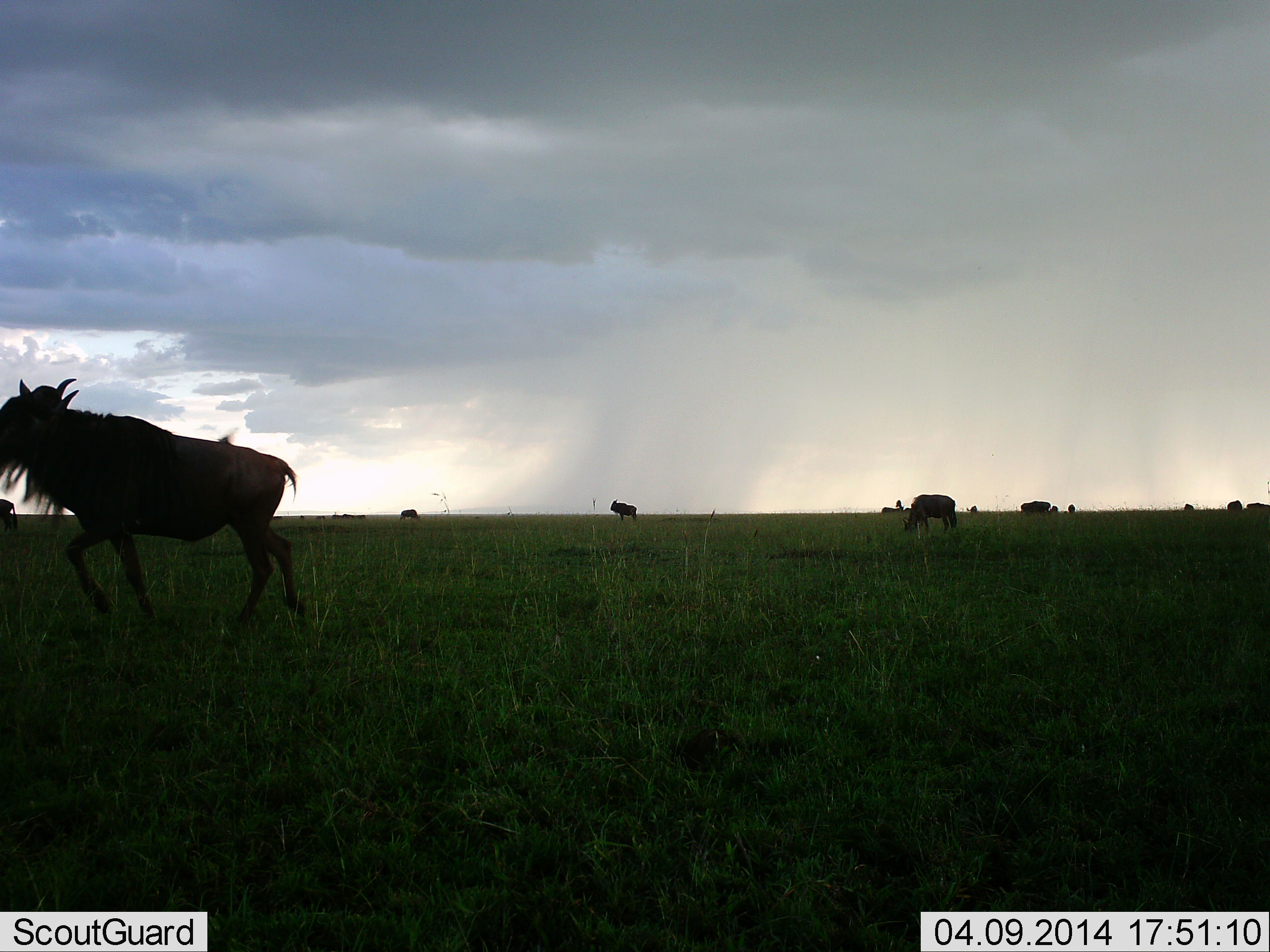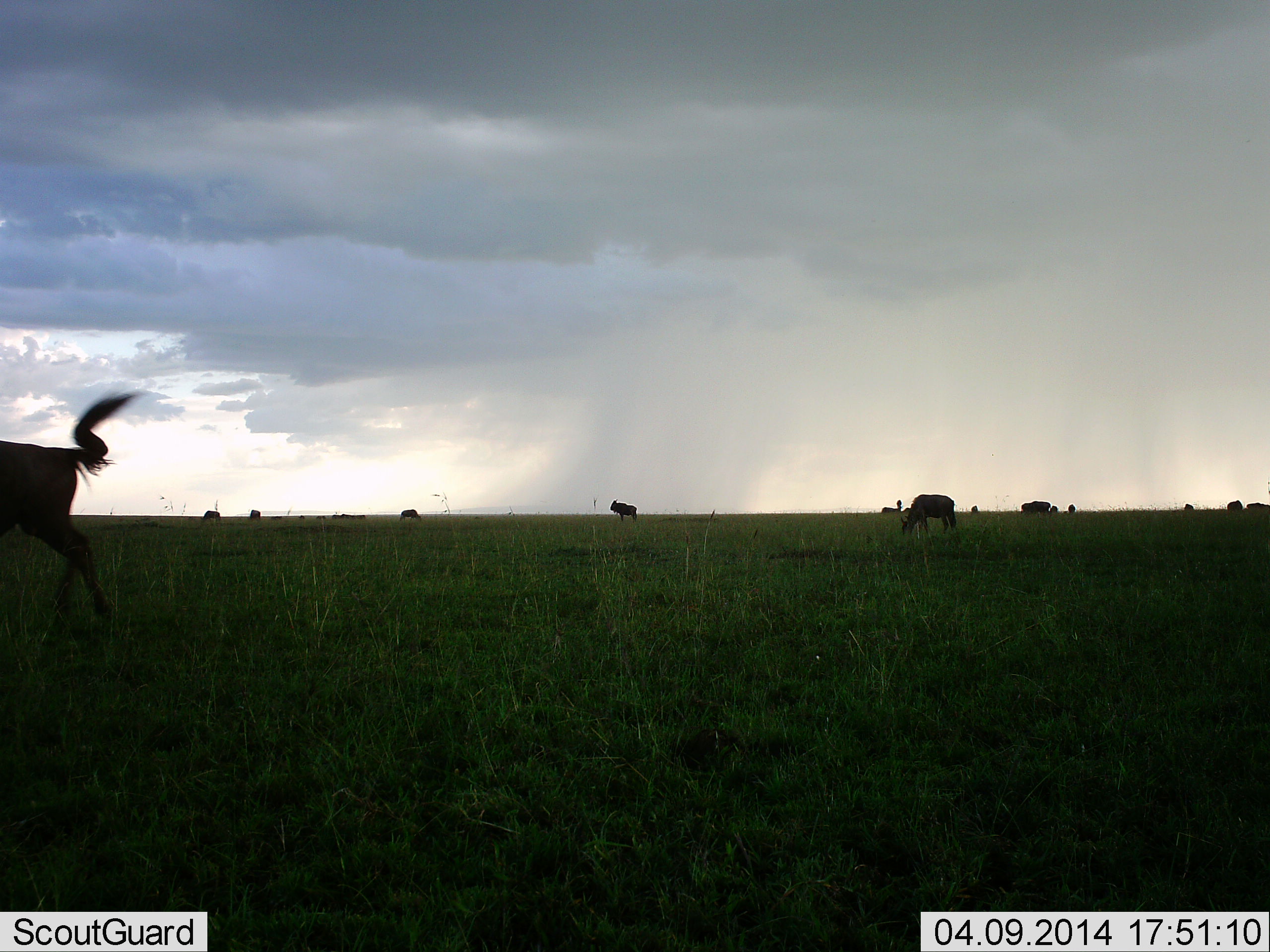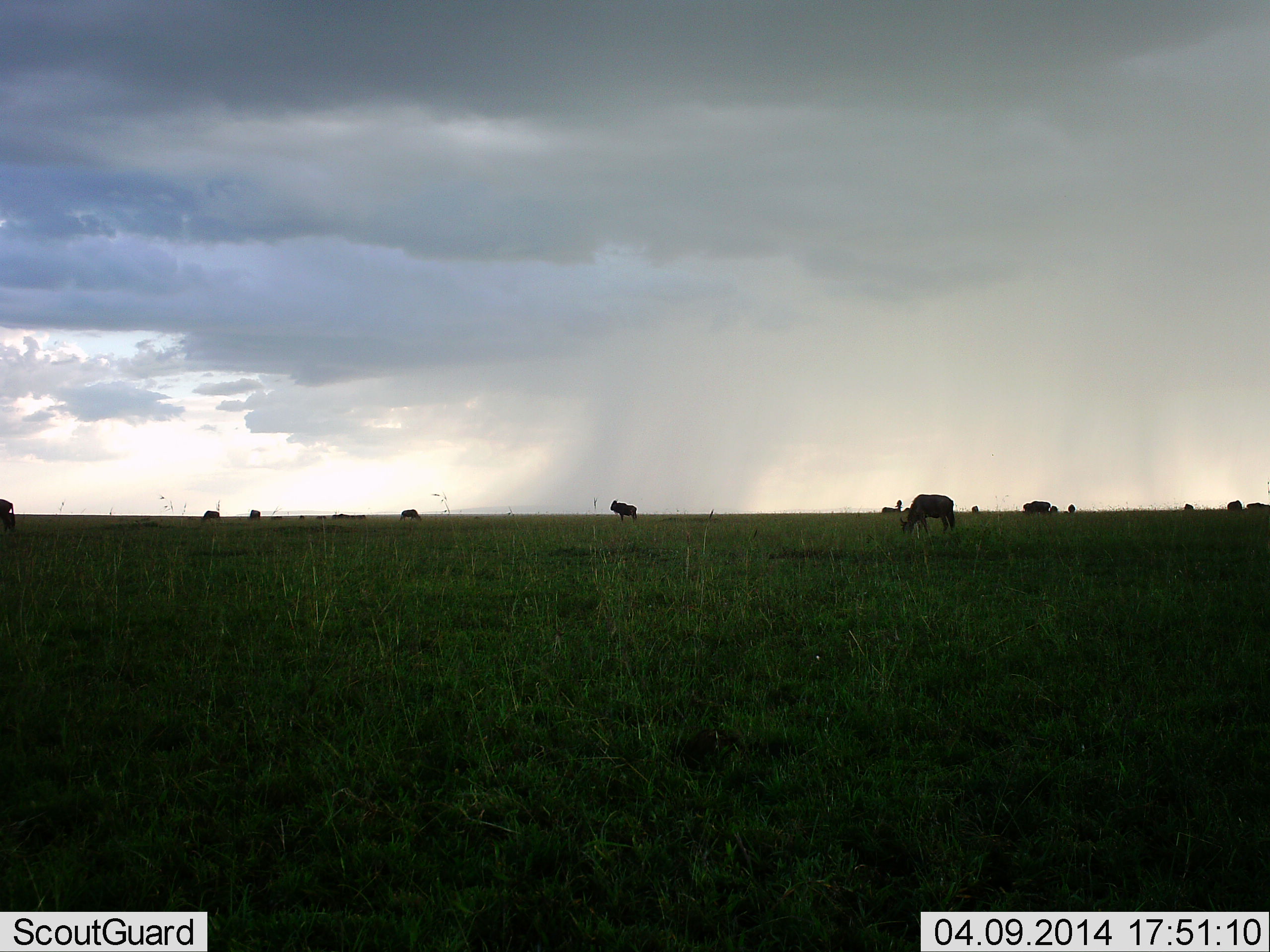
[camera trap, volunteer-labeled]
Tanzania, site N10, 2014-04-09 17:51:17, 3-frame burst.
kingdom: Animalia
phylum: Chordata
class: Mammalia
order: Artiodactyla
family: Bovidae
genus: Connochaetes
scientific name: Connochaetes taurinus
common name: blue wildebeest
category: wildebeest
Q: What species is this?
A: Wildebeest (blue wildebeest) (Connochaetes taurinus).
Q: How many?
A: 11-50.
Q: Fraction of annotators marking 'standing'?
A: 40%.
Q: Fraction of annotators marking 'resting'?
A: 10%.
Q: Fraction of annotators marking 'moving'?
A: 80%.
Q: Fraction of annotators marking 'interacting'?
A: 0%.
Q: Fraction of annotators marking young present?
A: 0%.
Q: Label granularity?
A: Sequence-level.